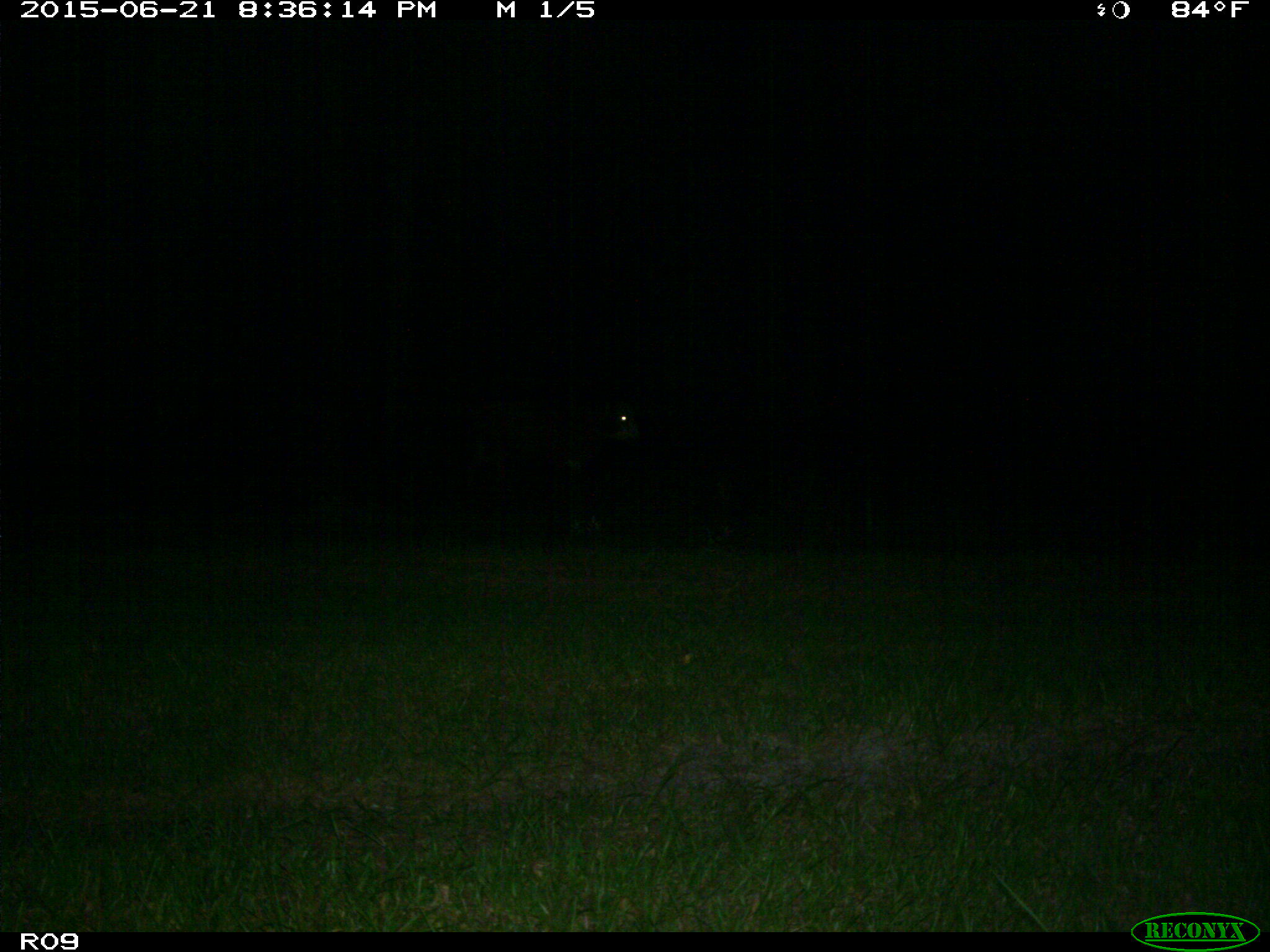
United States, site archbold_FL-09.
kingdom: Animalia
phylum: Chordata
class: Mammalia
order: Artiodactyla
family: Bovidae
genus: Bos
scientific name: Bos taurus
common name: domestic cow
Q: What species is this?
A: Bos taurus (domestic cow).